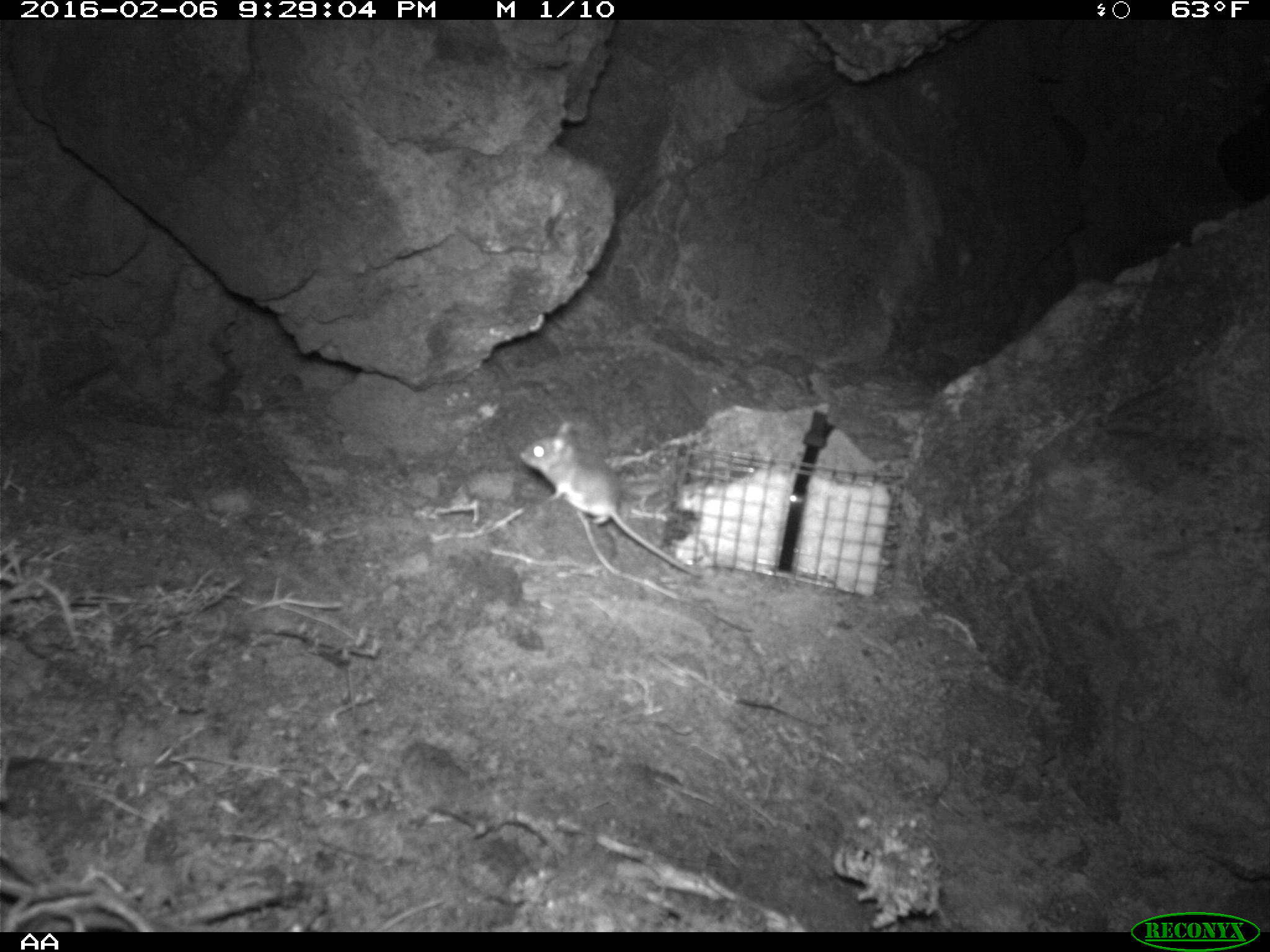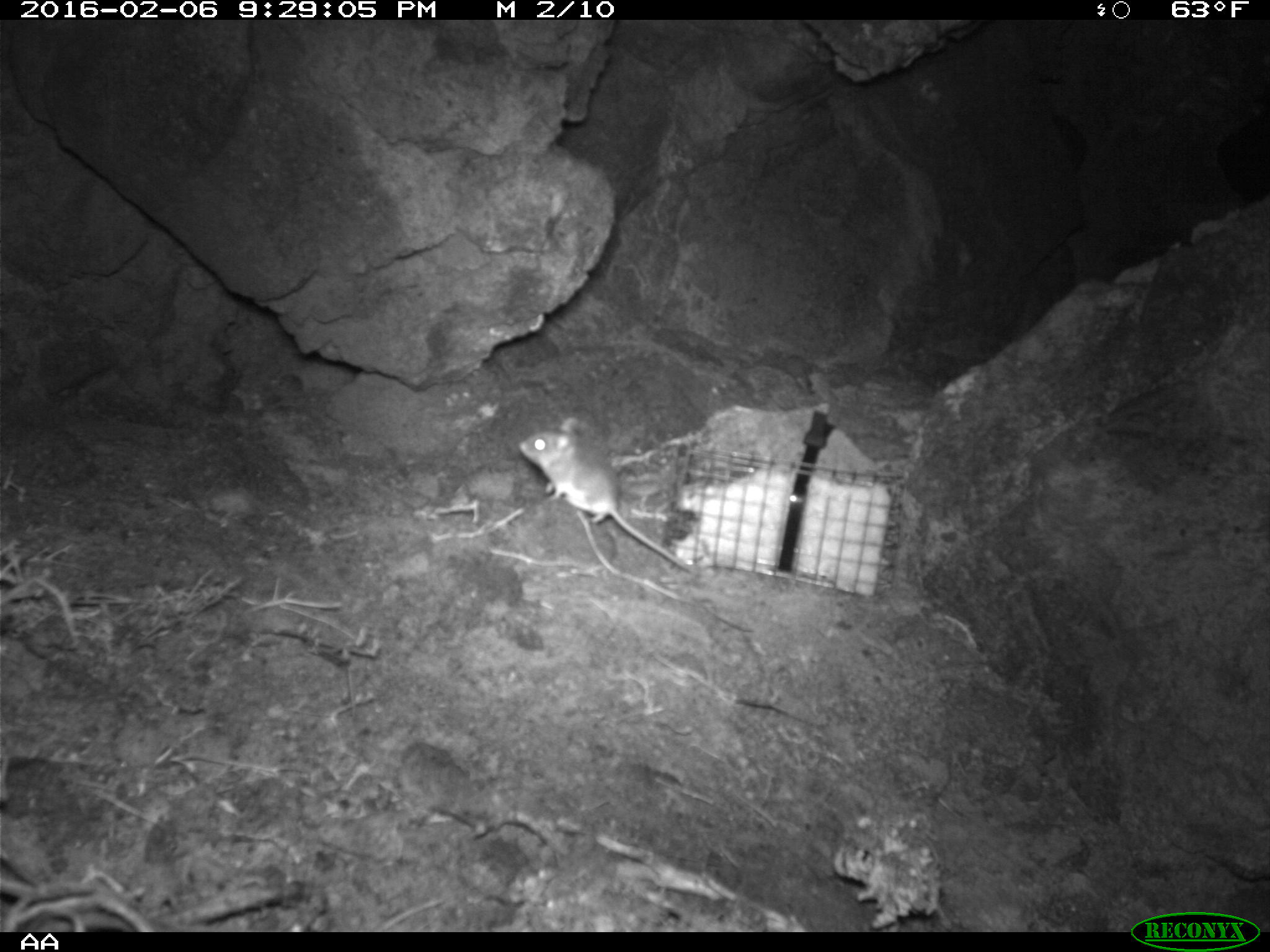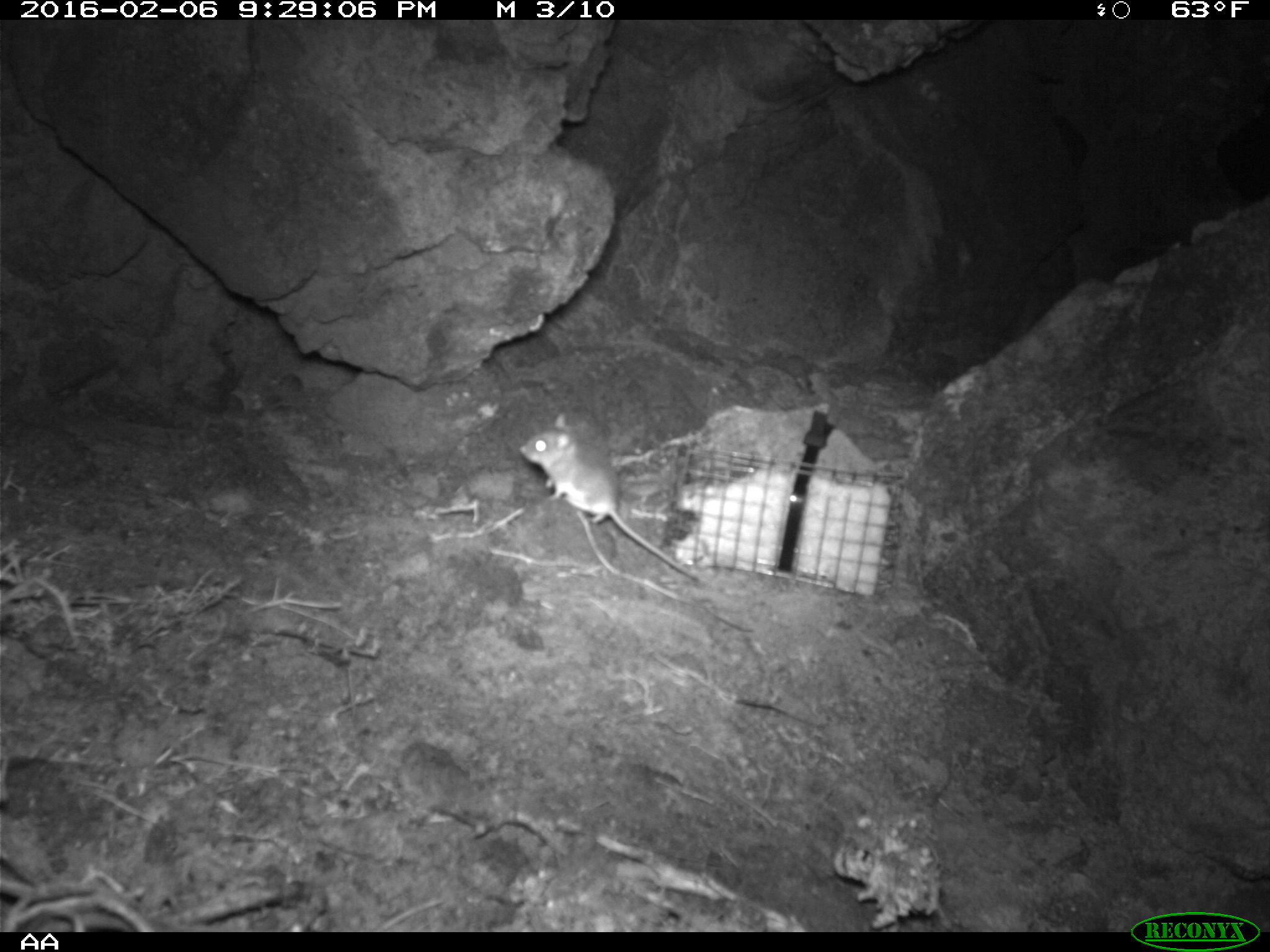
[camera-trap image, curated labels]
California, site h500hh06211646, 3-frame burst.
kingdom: Animalia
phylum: Chordata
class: Mammalia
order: Rodentia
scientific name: Rodentia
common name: rodent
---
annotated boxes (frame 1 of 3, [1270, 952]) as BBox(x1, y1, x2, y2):
rodent: BBox(520, 421, 702, 578)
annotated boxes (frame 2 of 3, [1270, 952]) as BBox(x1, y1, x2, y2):
rodent: BBox(519, 416, 698, 575)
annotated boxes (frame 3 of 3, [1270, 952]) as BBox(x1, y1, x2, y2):
rodent: BBox(517, 413, 701, 582)